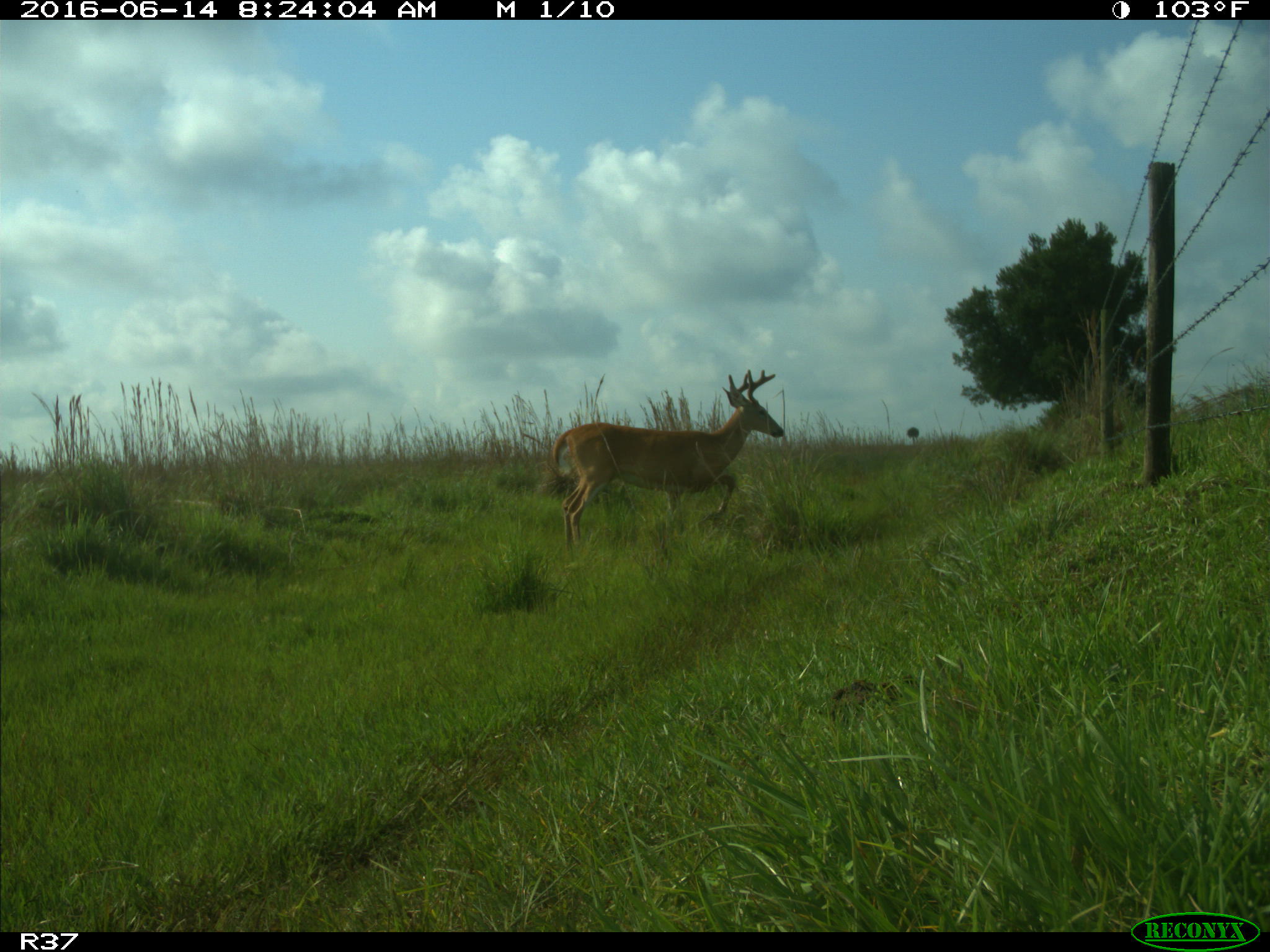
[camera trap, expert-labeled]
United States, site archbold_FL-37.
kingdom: Animalia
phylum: Chordata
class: Mammalia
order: Artiodactyla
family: Cervidae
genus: Odocoileus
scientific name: Odocoileus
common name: deer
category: unidentified deer